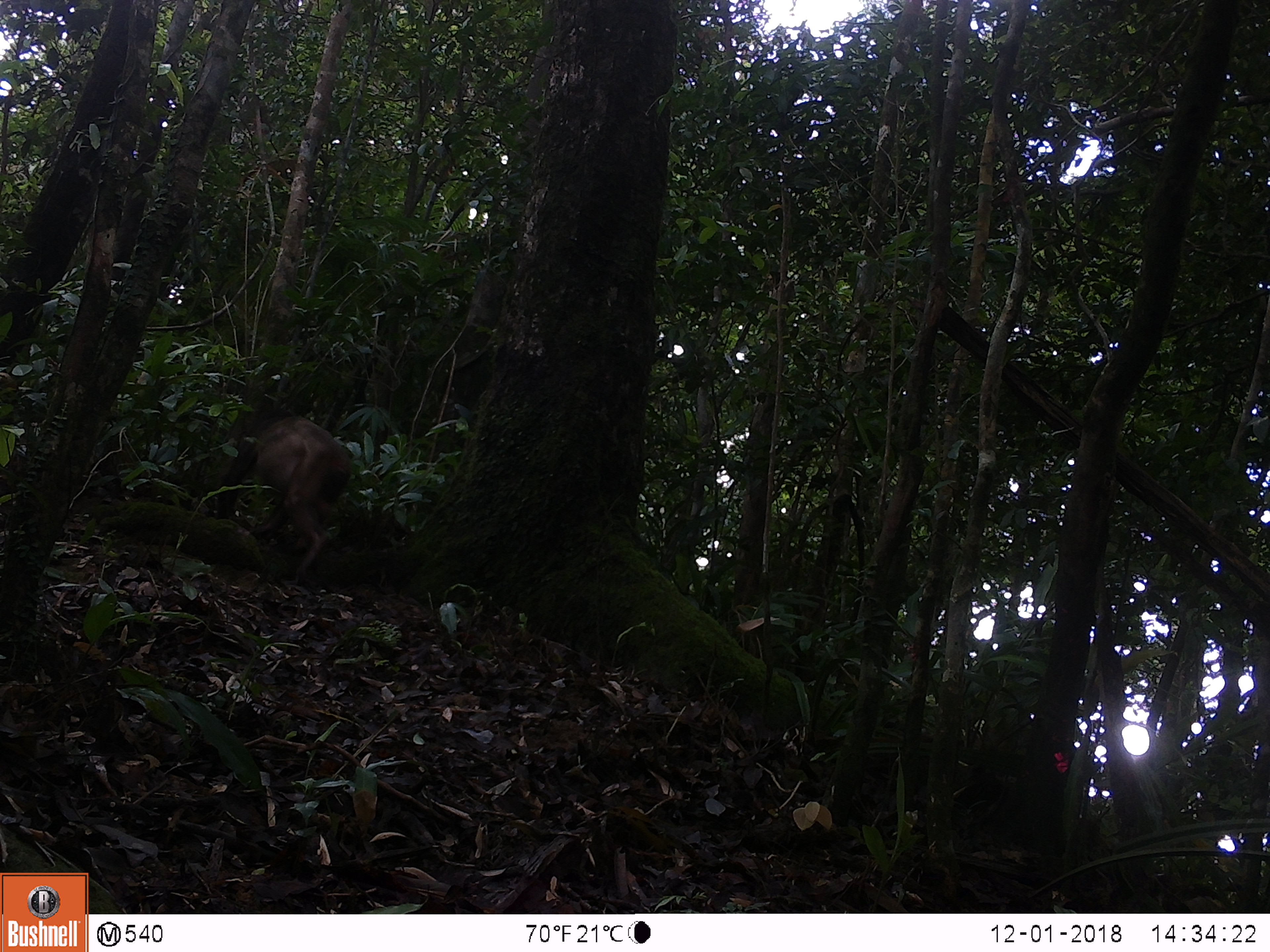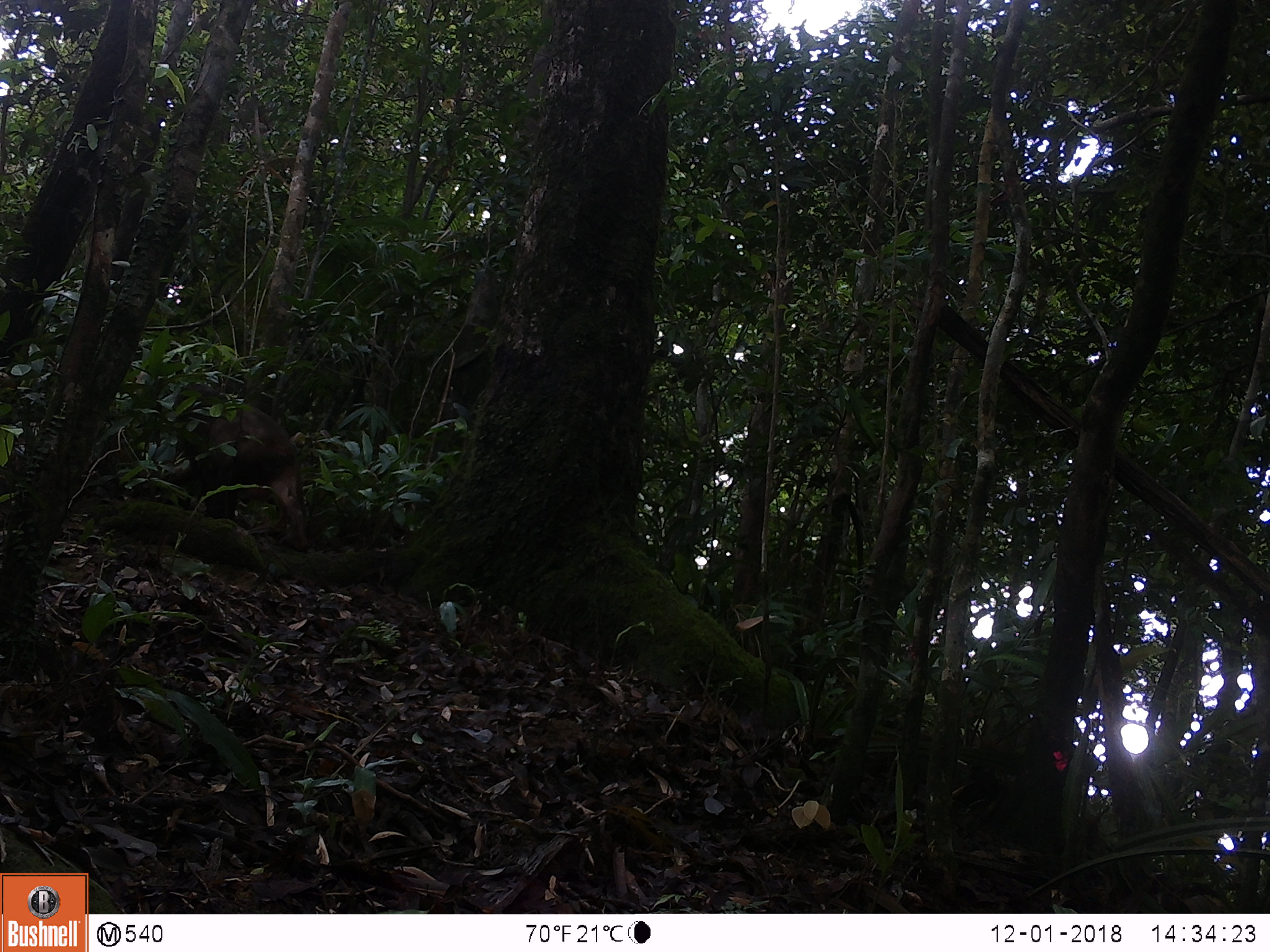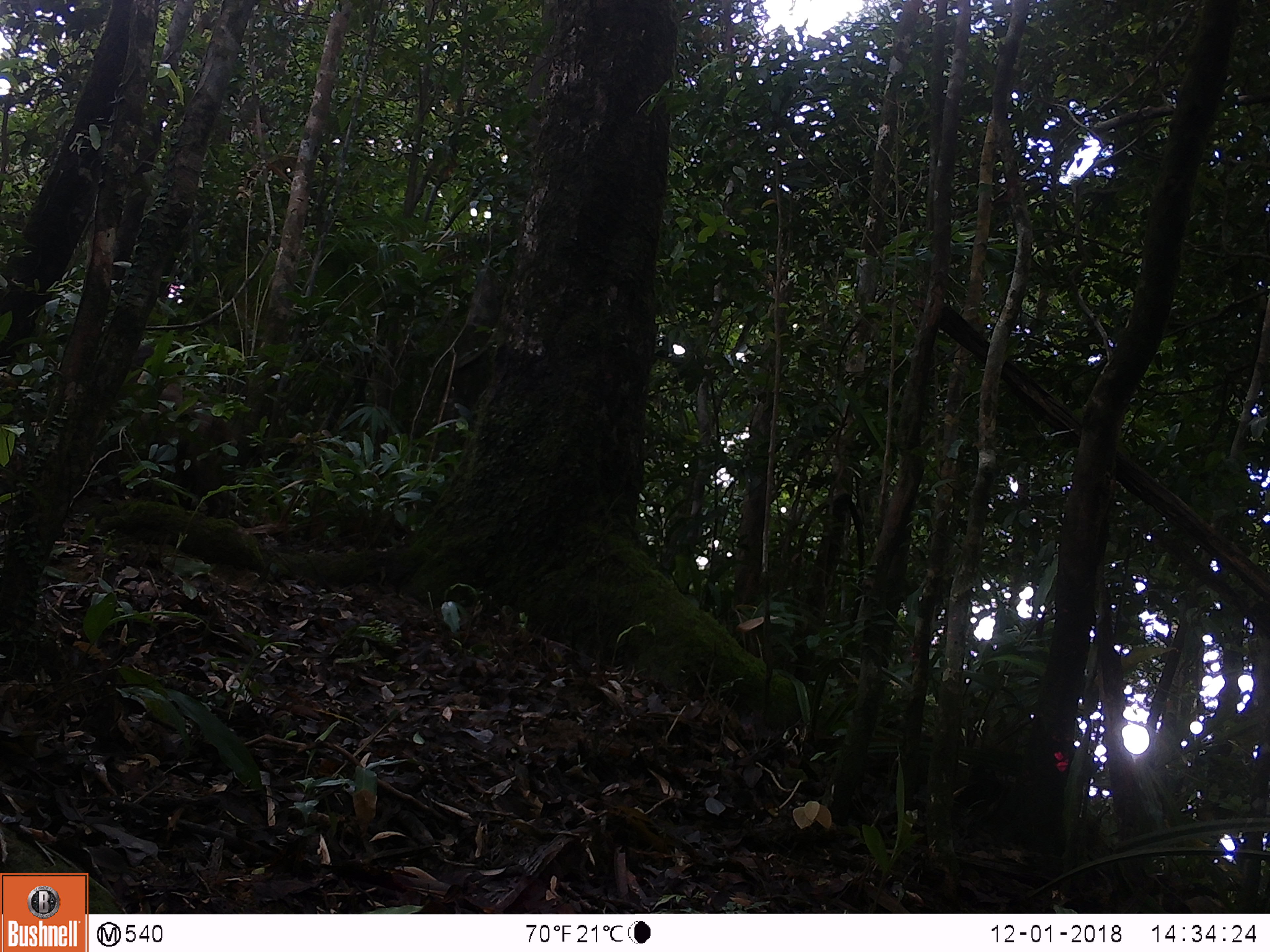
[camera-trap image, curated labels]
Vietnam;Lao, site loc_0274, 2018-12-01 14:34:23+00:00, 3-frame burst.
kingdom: Animalia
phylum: Chordata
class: Mammalia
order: Primates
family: Cercopithecidae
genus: Macaca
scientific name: Macaca arctoides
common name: stump-tailed macaque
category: stump tailed macaque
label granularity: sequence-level